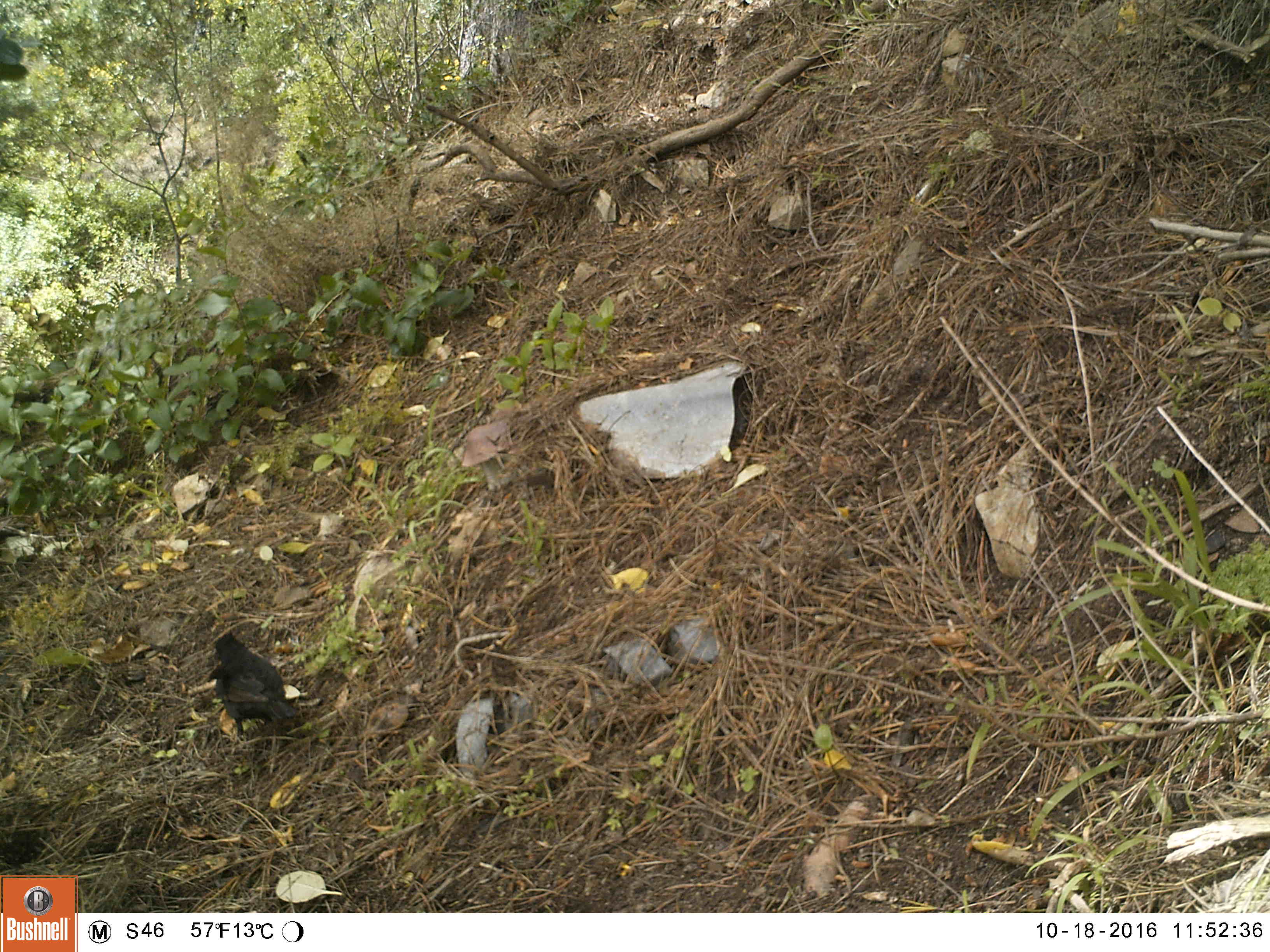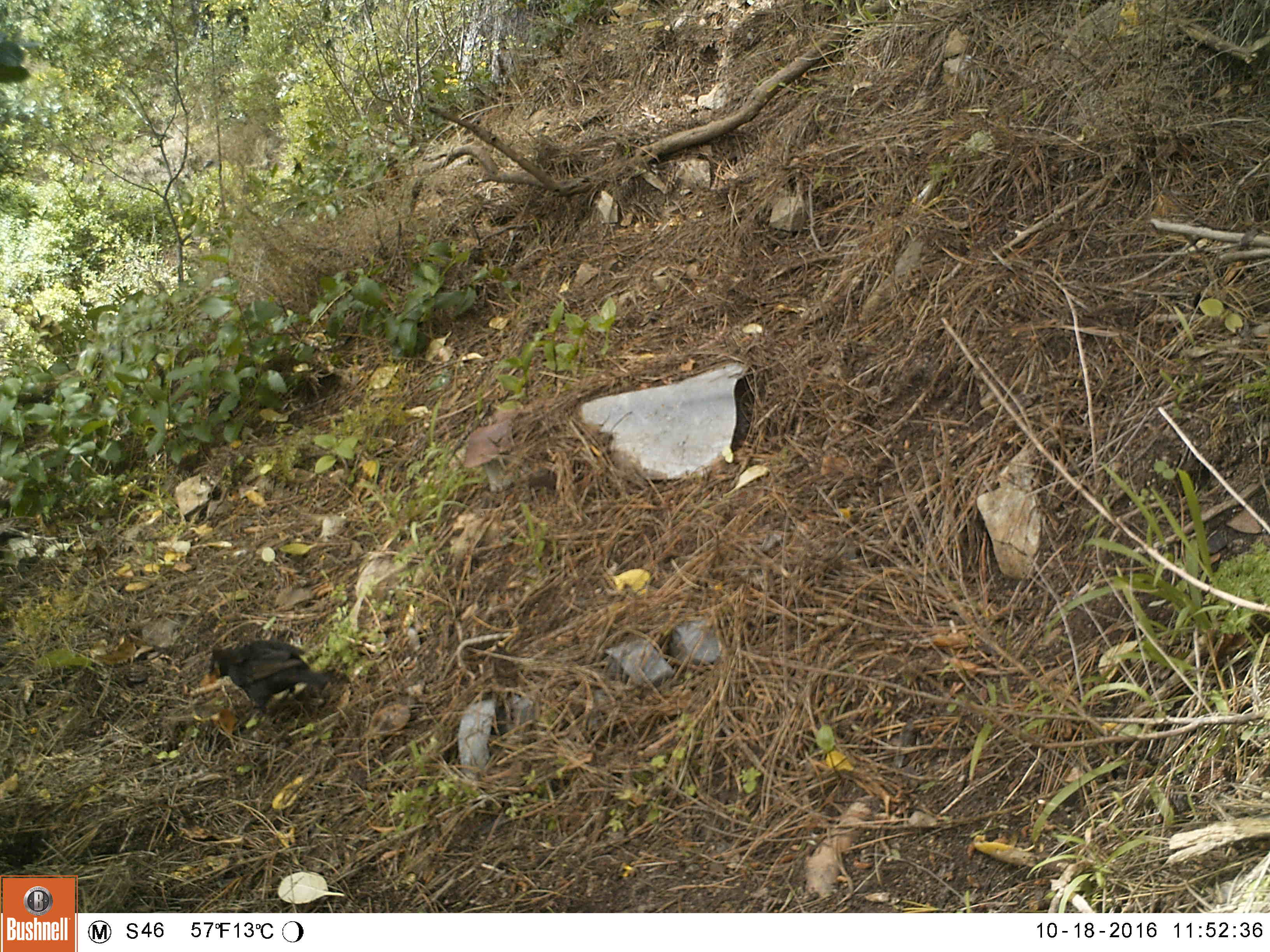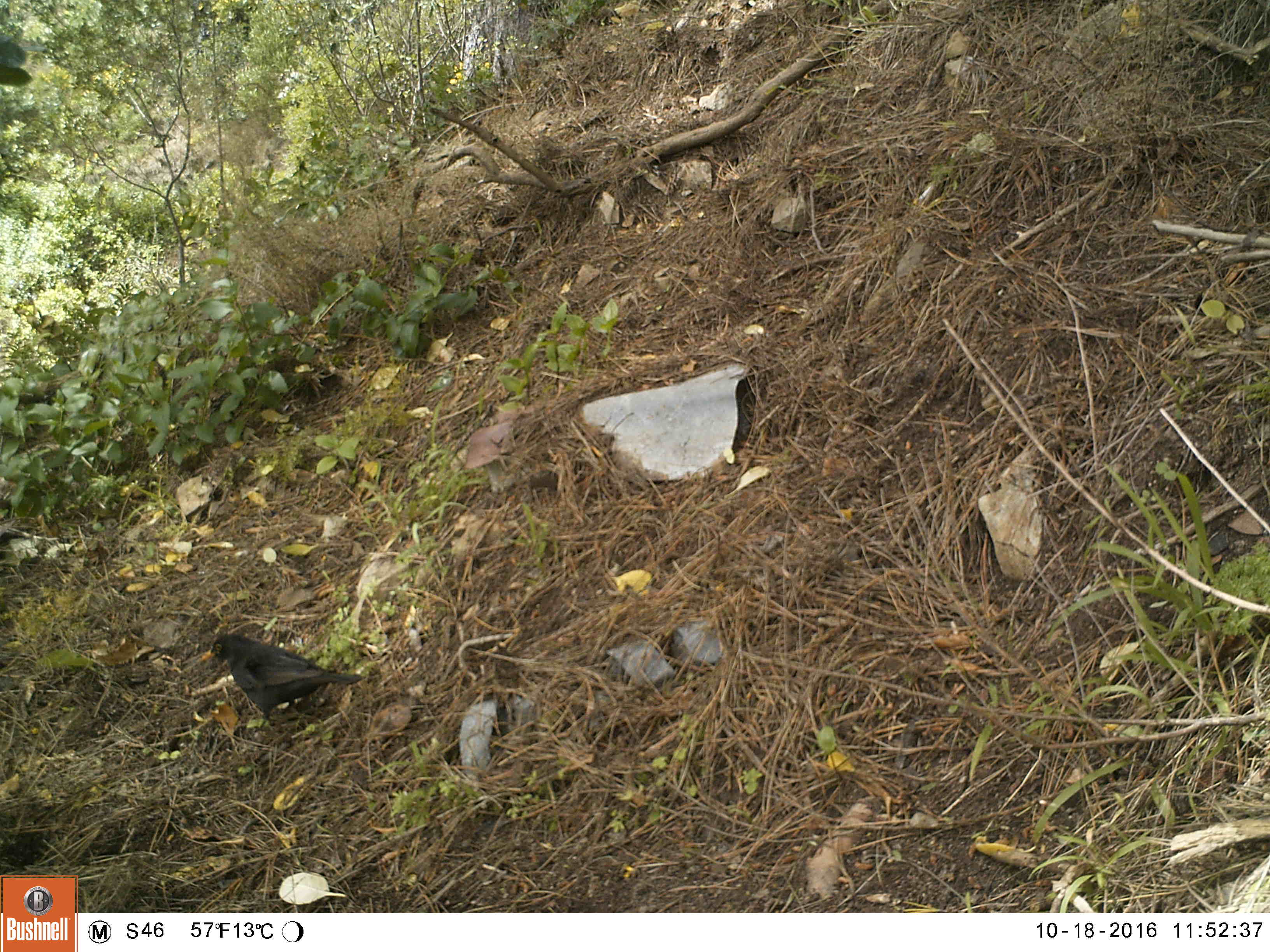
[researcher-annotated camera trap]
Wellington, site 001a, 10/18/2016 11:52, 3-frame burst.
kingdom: Animalia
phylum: Chordata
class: Aves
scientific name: Aves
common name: bird